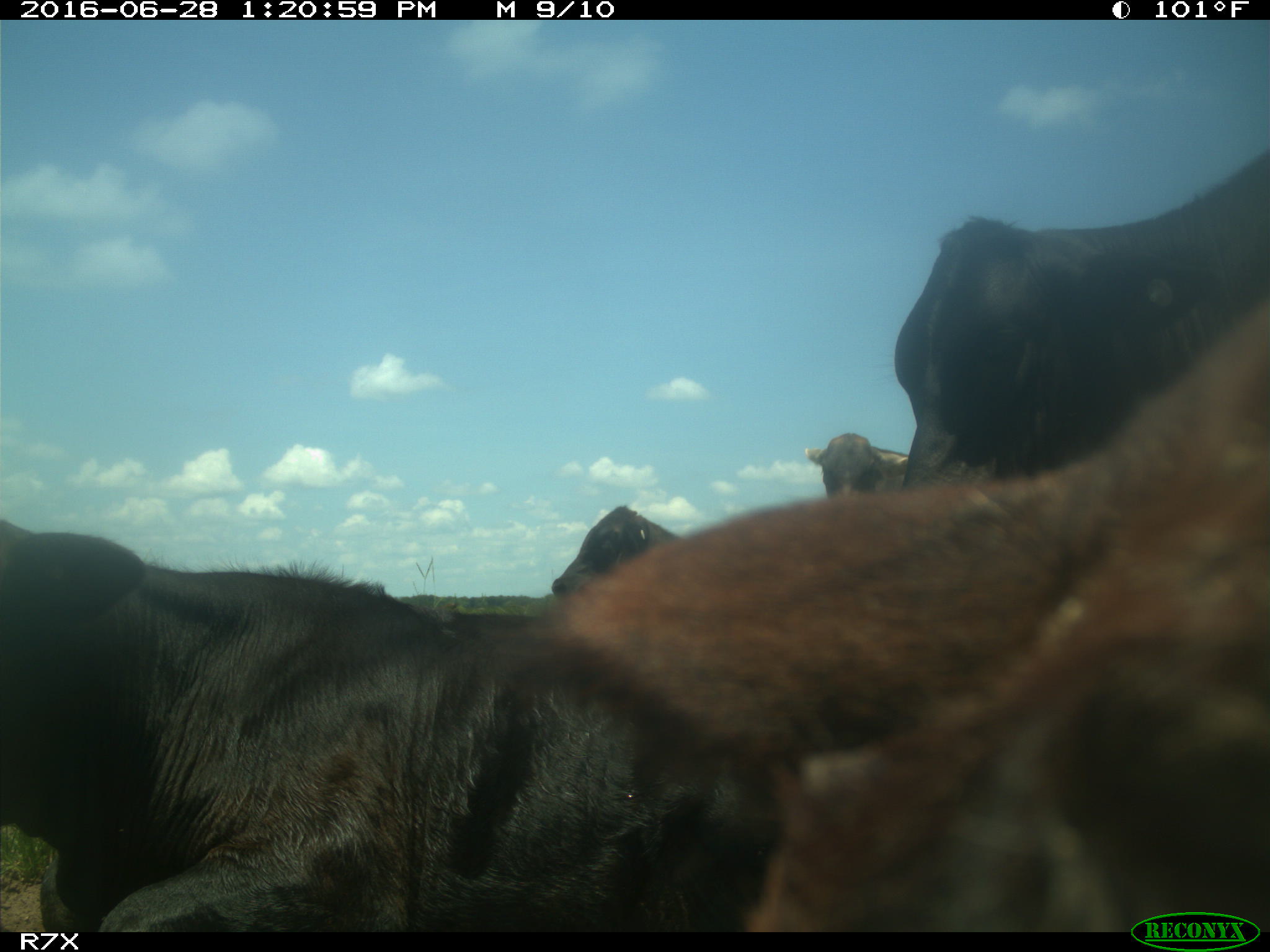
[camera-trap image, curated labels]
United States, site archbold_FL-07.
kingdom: Animalia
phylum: Chordata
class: Mammalia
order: Artiodactyla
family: Bovidae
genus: Bos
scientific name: Bos taurus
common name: domestic cow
Bos taurus (domestic cow).